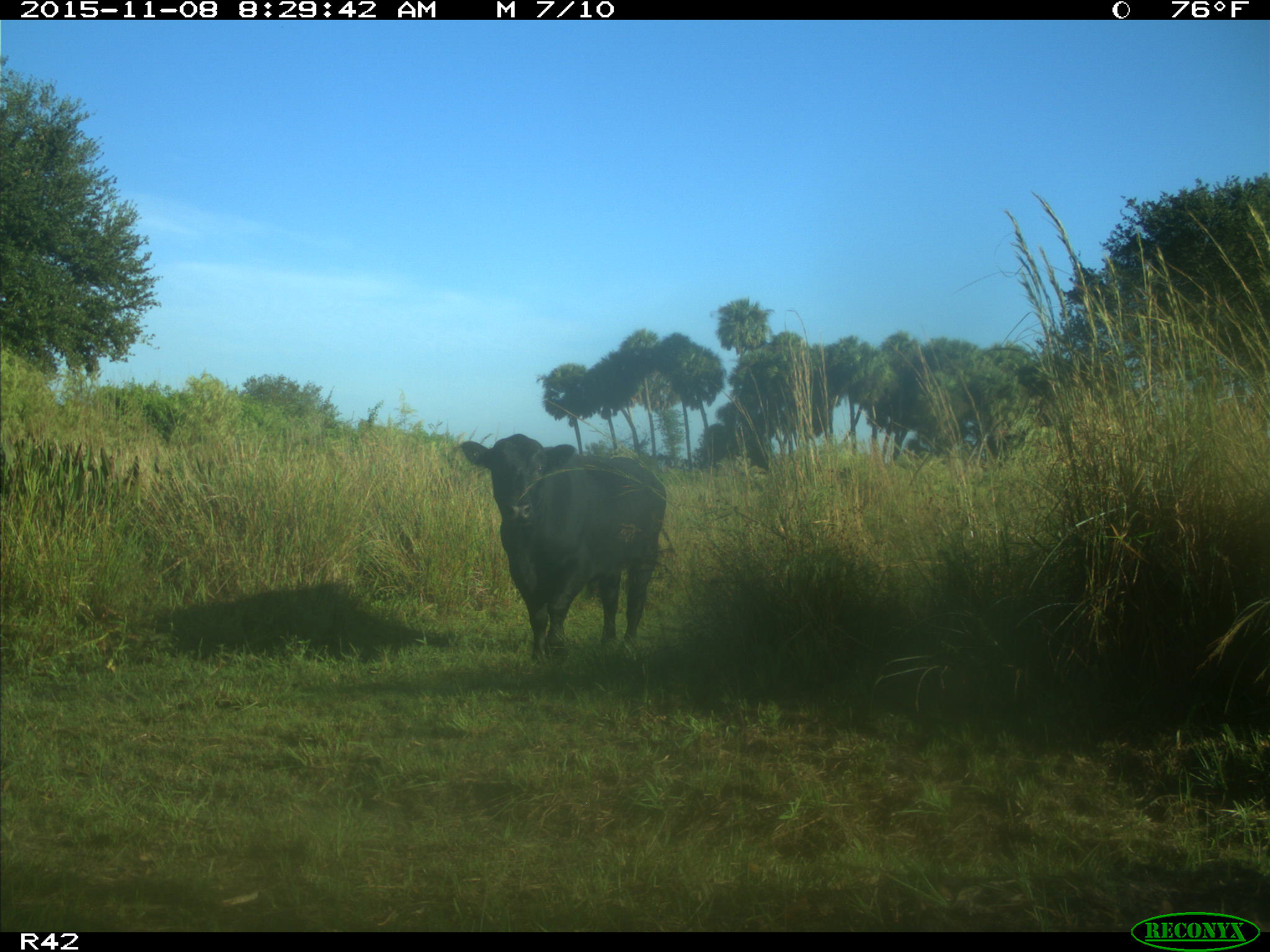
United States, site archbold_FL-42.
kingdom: Animalia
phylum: Chordata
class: Mammalia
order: Artiodactyla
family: Bovidae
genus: Bos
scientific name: Bos taurus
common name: domestic cow